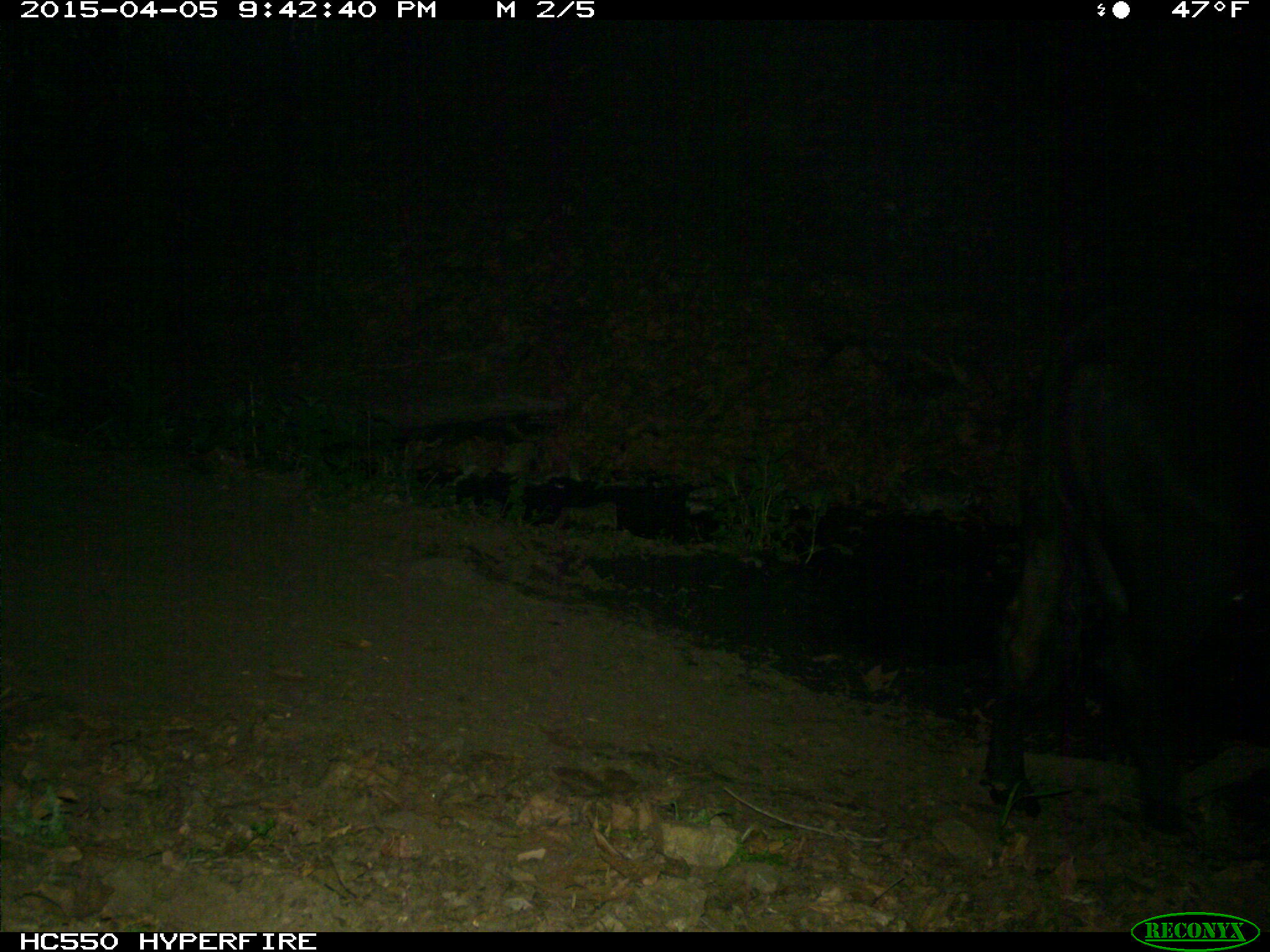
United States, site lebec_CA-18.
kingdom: Animalia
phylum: Chordata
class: Mammalia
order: Artiodactyla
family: Bovidae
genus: Bos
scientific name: Bos taurus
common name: domestic cow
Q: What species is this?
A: Bos taurus (domestic cow).